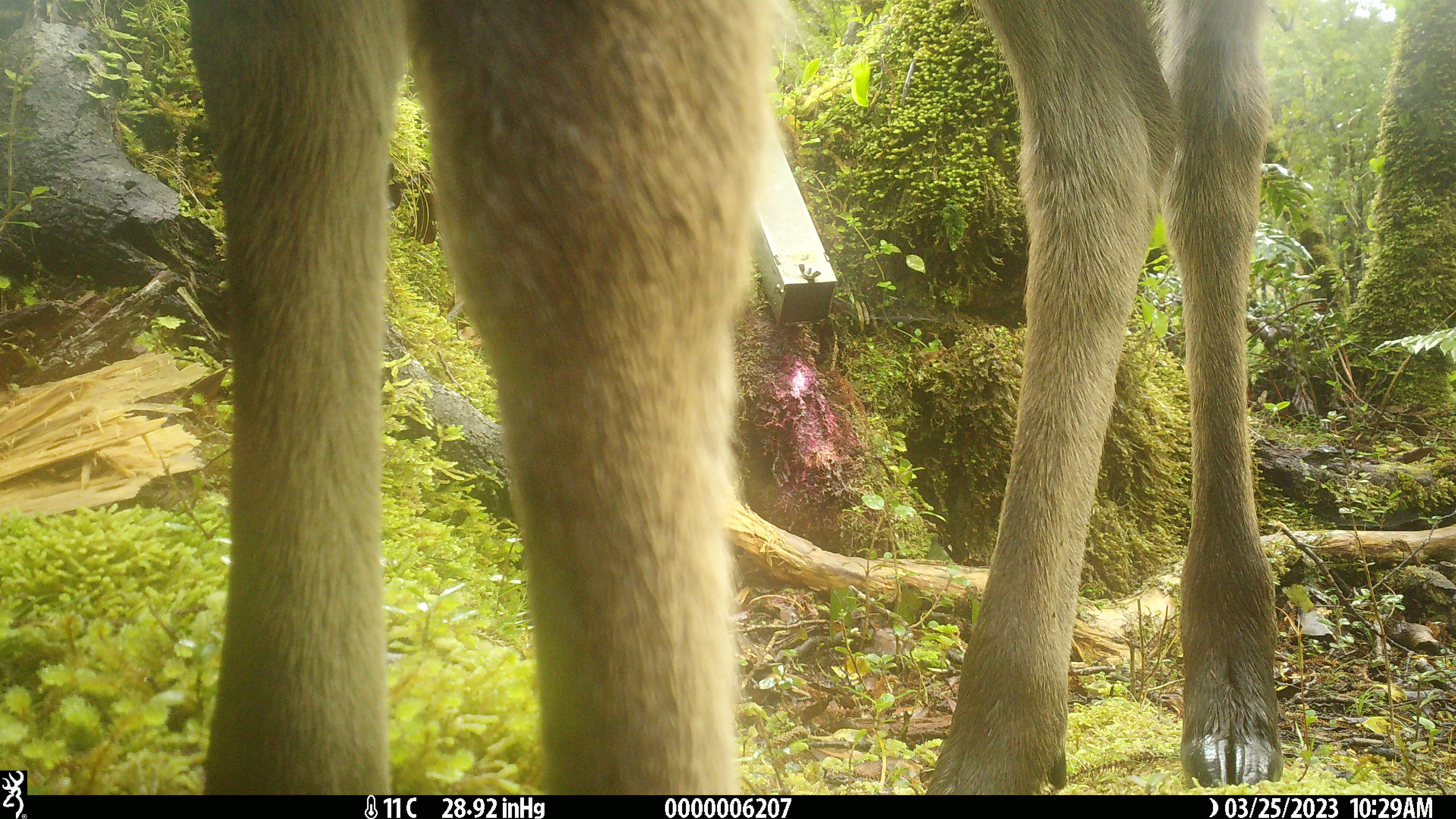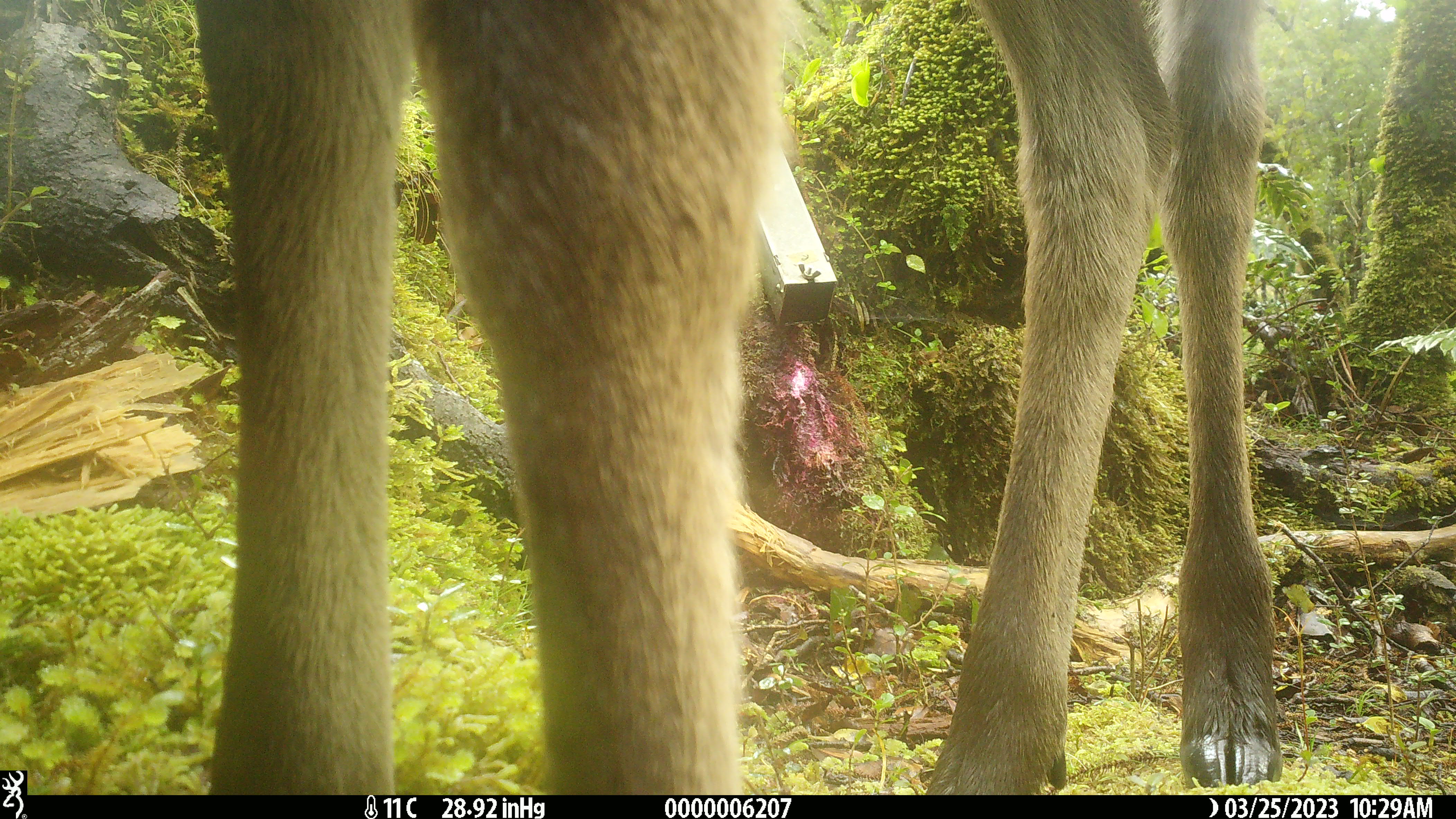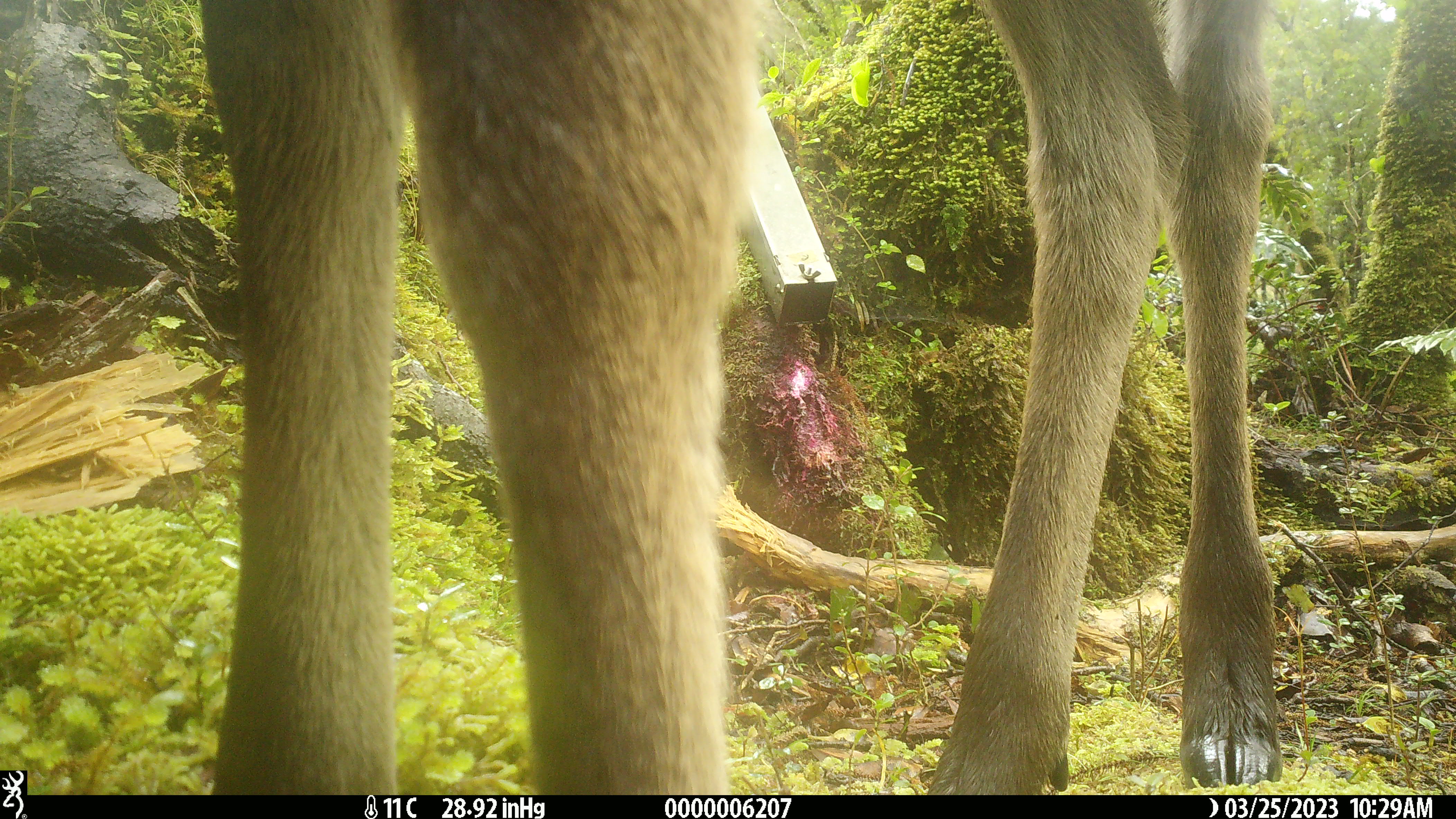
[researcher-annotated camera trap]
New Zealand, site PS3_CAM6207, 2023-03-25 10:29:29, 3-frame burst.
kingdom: Animalia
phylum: Chordata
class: Mammalia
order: Artiodactyla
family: Cervidae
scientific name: Cervidae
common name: deer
Deer (Cervidae).